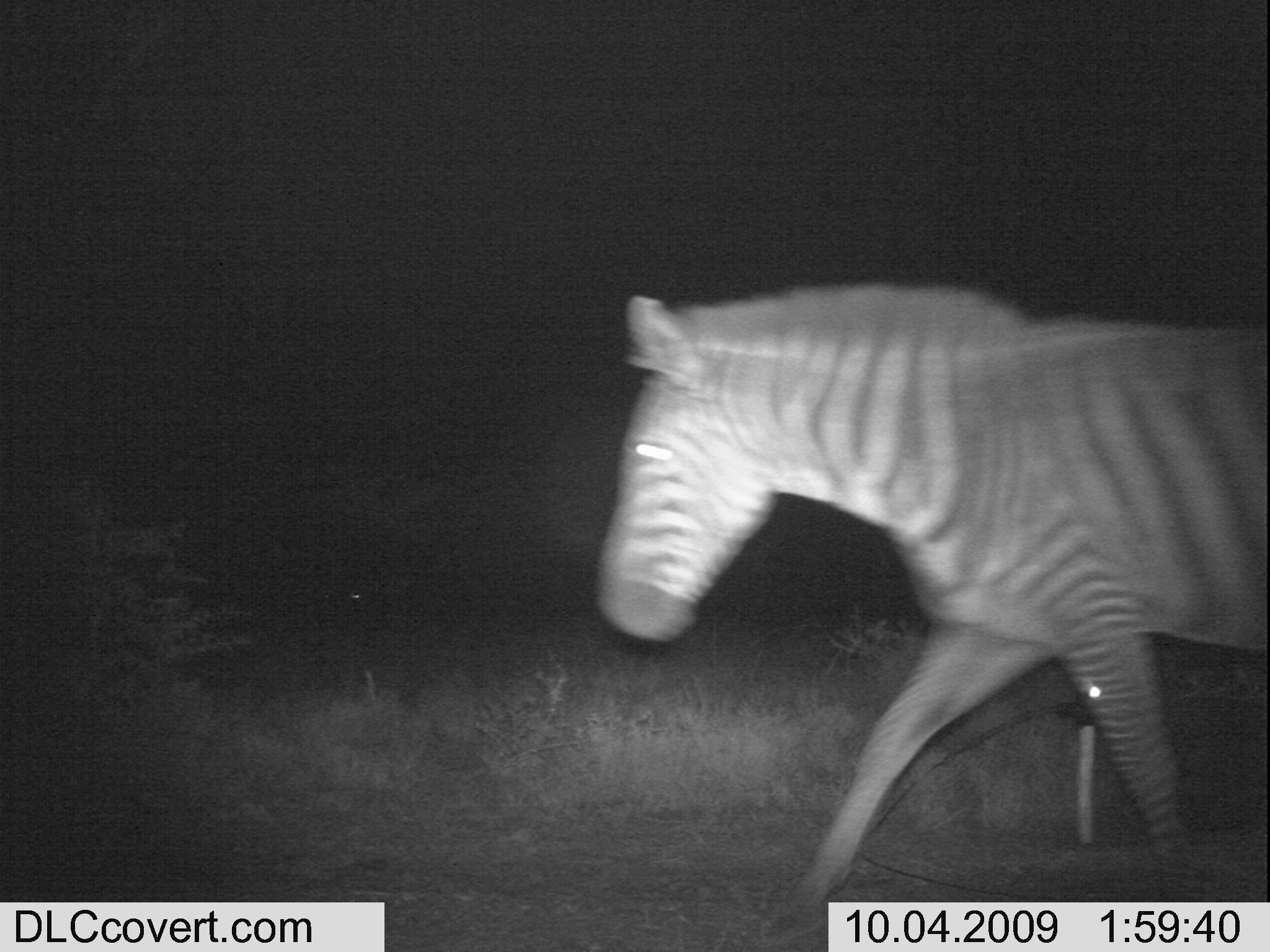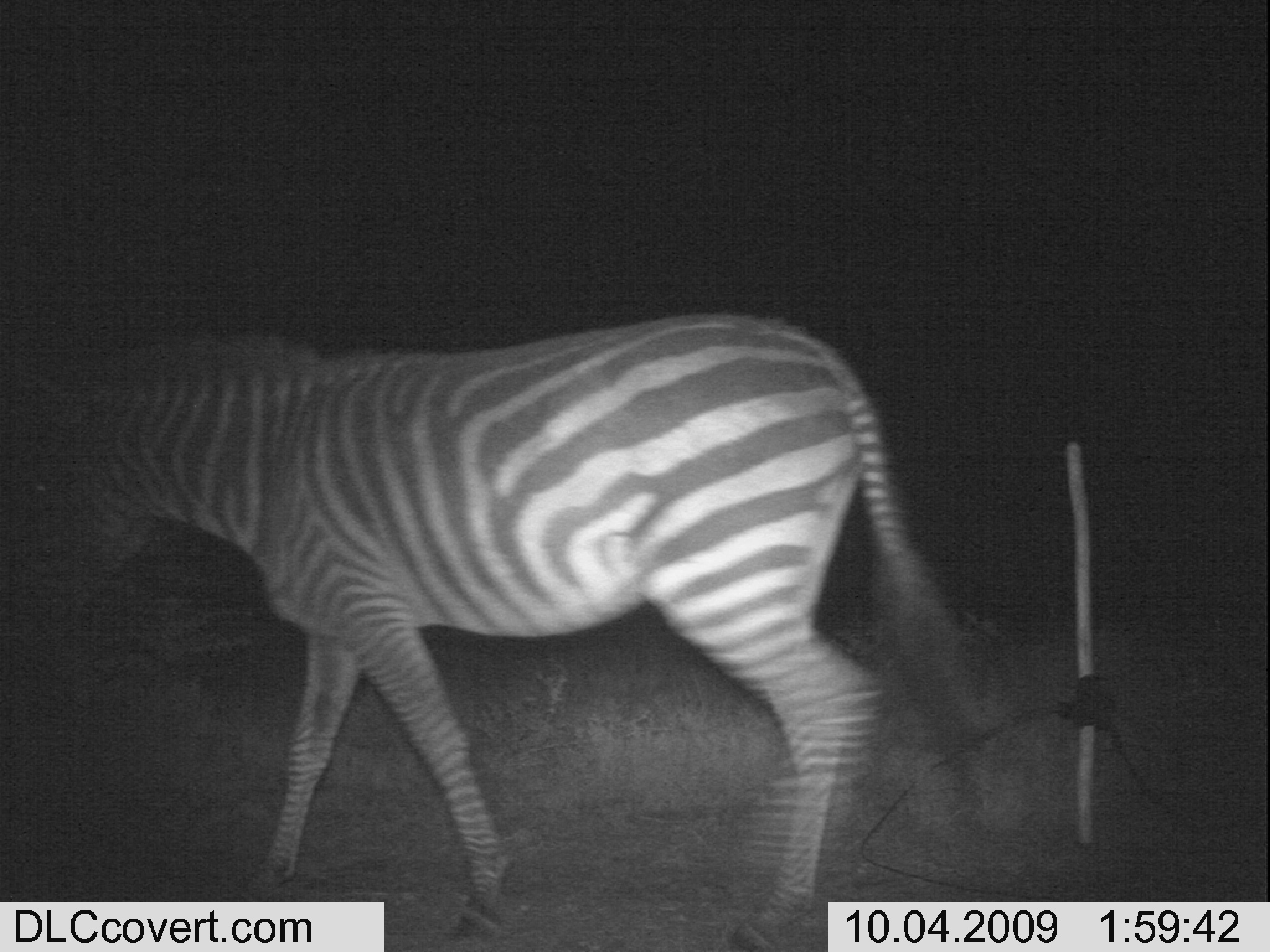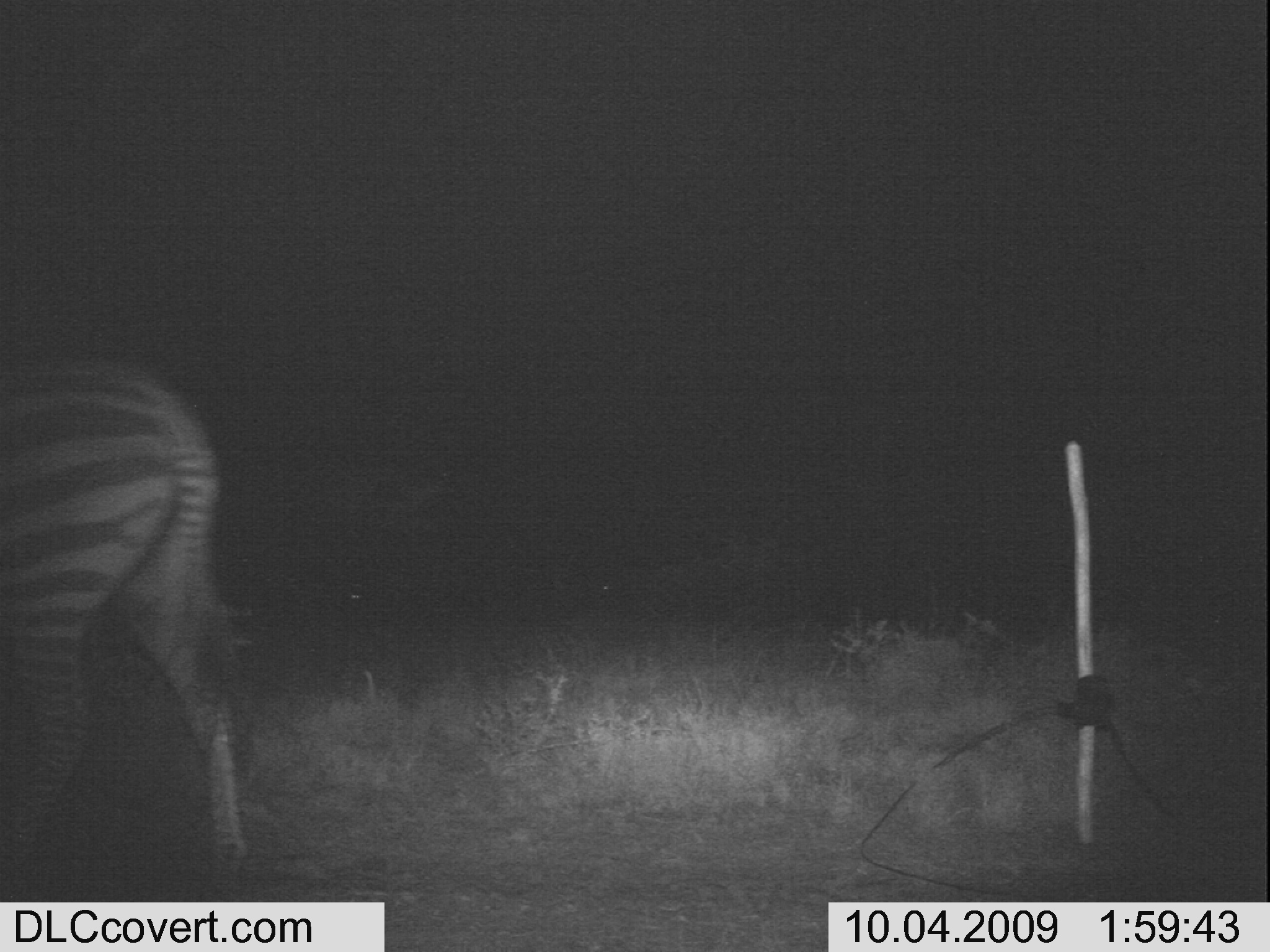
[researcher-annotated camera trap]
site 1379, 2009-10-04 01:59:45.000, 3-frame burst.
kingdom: Animalia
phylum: Chordata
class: Mammalia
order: Perissodactyla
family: Equidae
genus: Equus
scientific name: Equus quagga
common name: plains zebra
Equus quagga (plains zebra), count 1.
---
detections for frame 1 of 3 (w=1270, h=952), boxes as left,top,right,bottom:
equus quagga: 592,276,1270,942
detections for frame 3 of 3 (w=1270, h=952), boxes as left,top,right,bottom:
equus quagga: 0,327,256,902